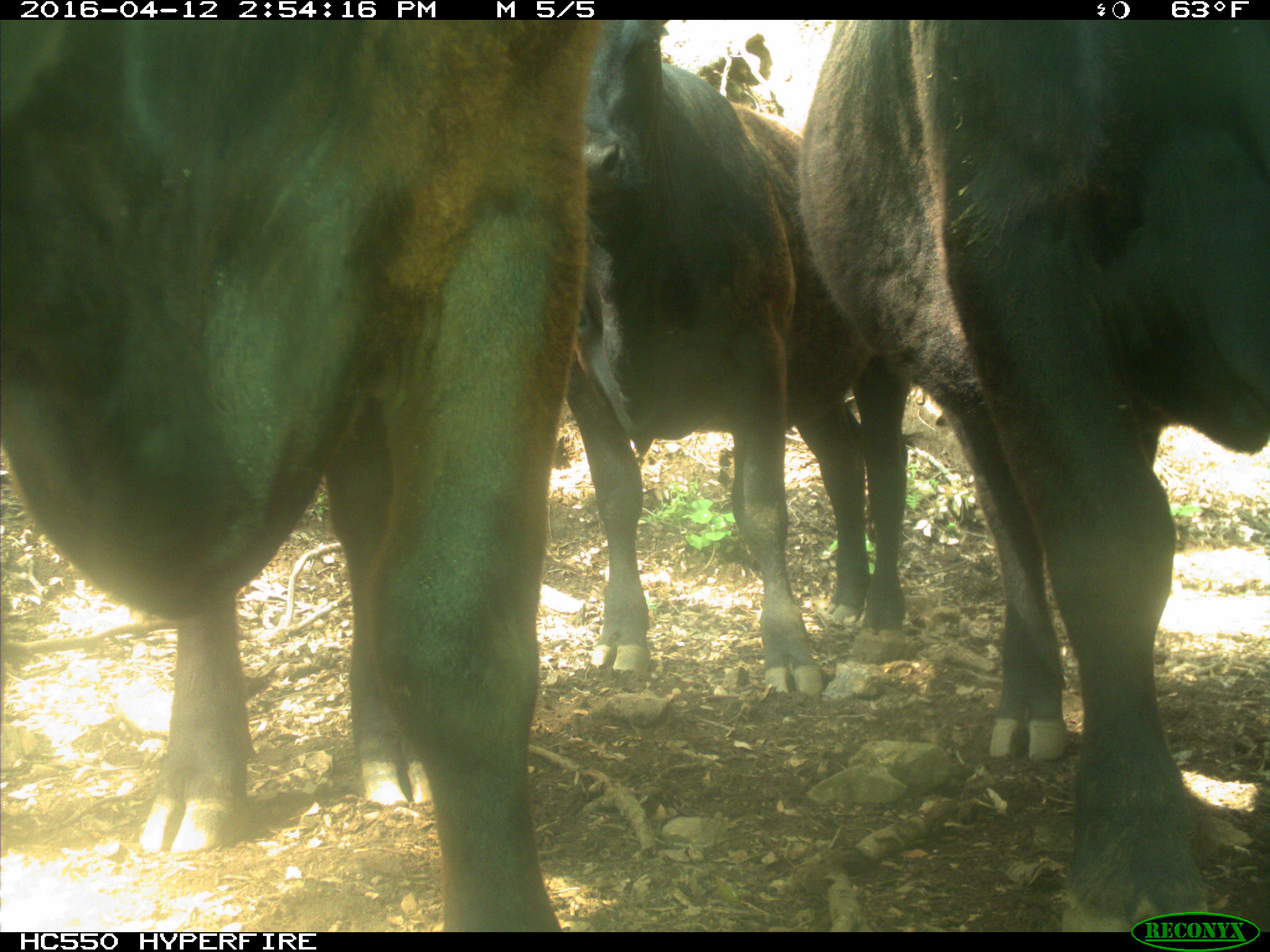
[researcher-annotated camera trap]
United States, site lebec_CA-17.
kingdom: Animalia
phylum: Chordata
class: Mammalia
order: Artiodactyla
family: Bovidae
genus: Bos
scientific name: Bos taurus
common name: domestic cow